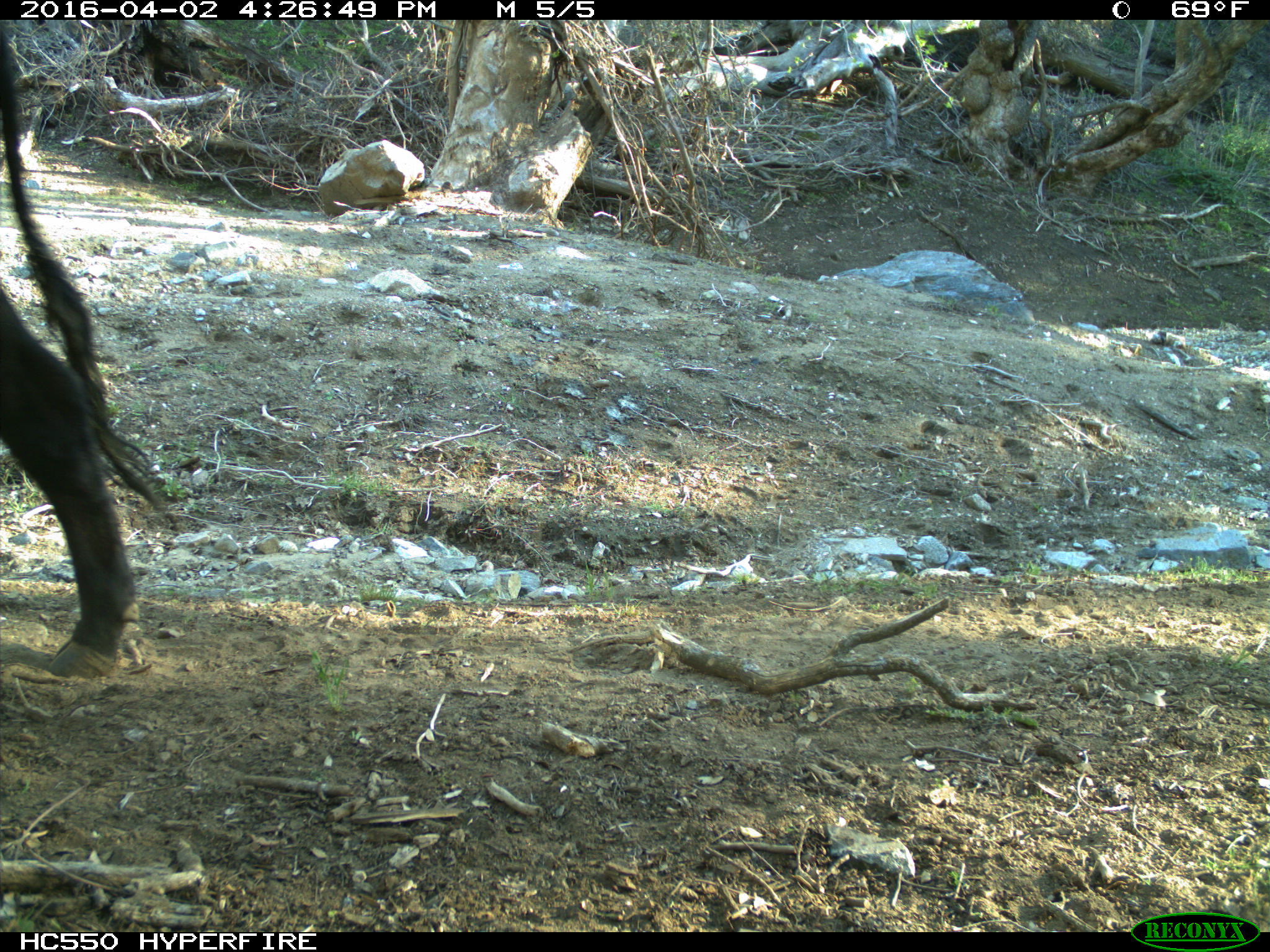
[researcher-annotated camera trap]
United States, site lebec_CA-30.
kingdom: Animalia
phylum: Chordata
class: Mammalia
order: Artiodactyla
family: Bovidae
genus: Bos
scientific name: Bos taurus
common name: domestic cow